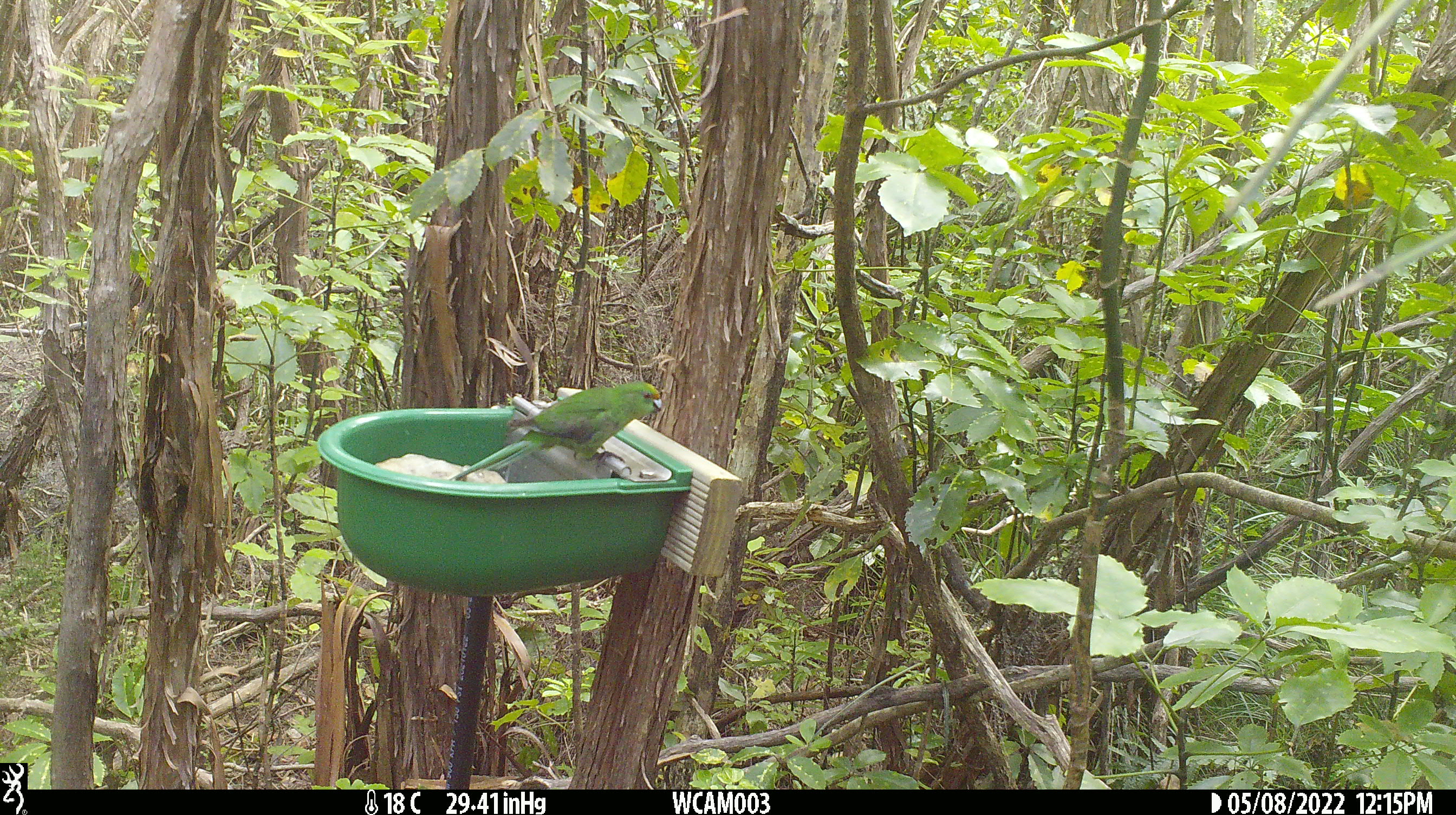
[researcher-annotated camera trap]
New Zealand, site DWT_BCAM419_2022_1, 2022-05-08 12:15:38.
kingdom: Animalia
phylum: Chordata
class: Aves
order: Psittaciformes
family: Psittaculidae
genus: Cyanoramphus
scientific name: Cyanoramphus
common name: parakeet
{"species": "parakeet (Cyanoramphus)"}